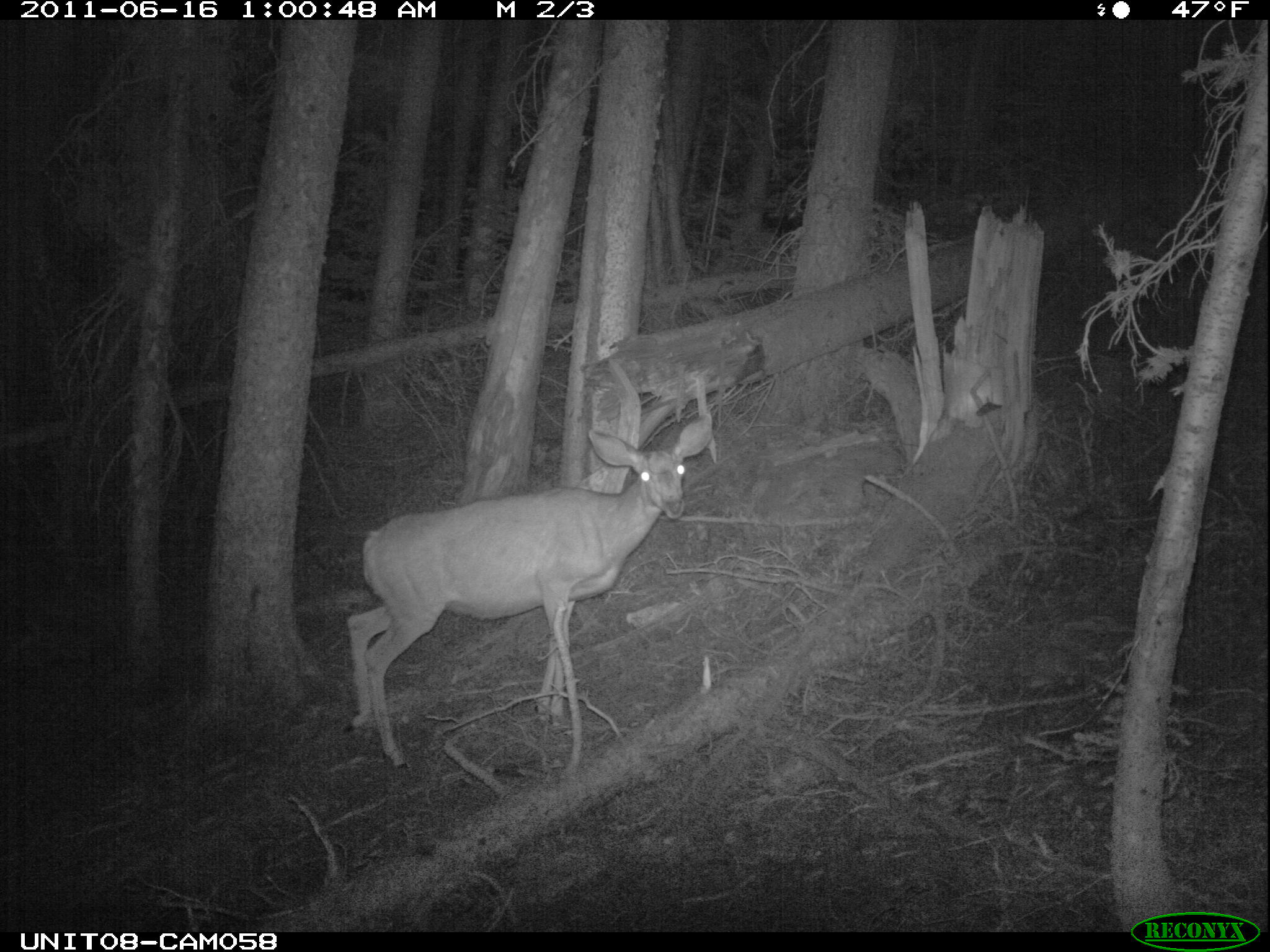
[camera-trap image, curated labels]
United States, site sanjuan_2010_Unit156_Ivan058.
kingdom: Animalia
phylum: Chordata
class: Mammalia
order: Artiodactyla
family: Cervidae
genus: Odocoileus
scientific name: Odocoileus hemionus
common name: mule deer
Odocoileus hemionus (mule deer).